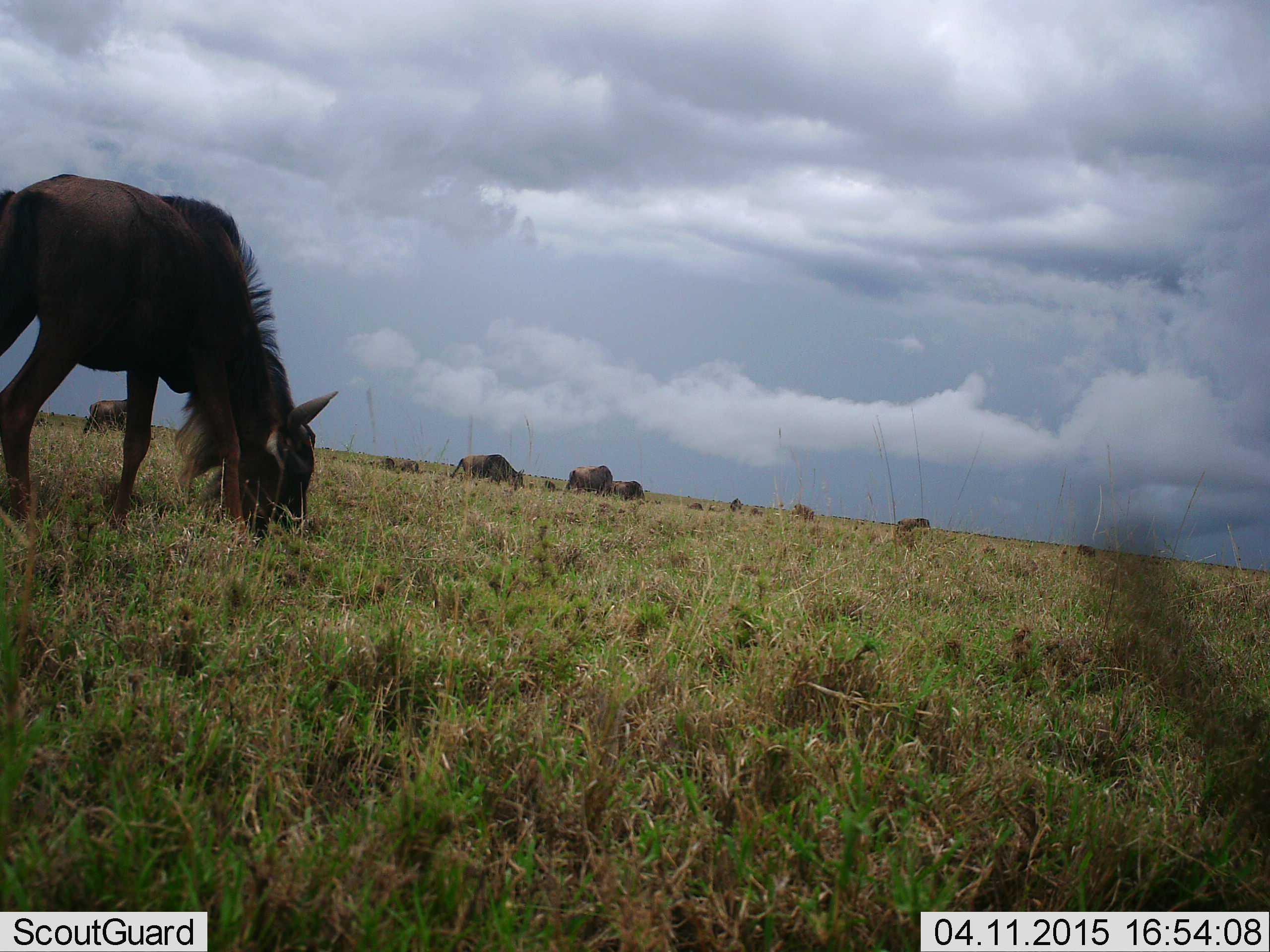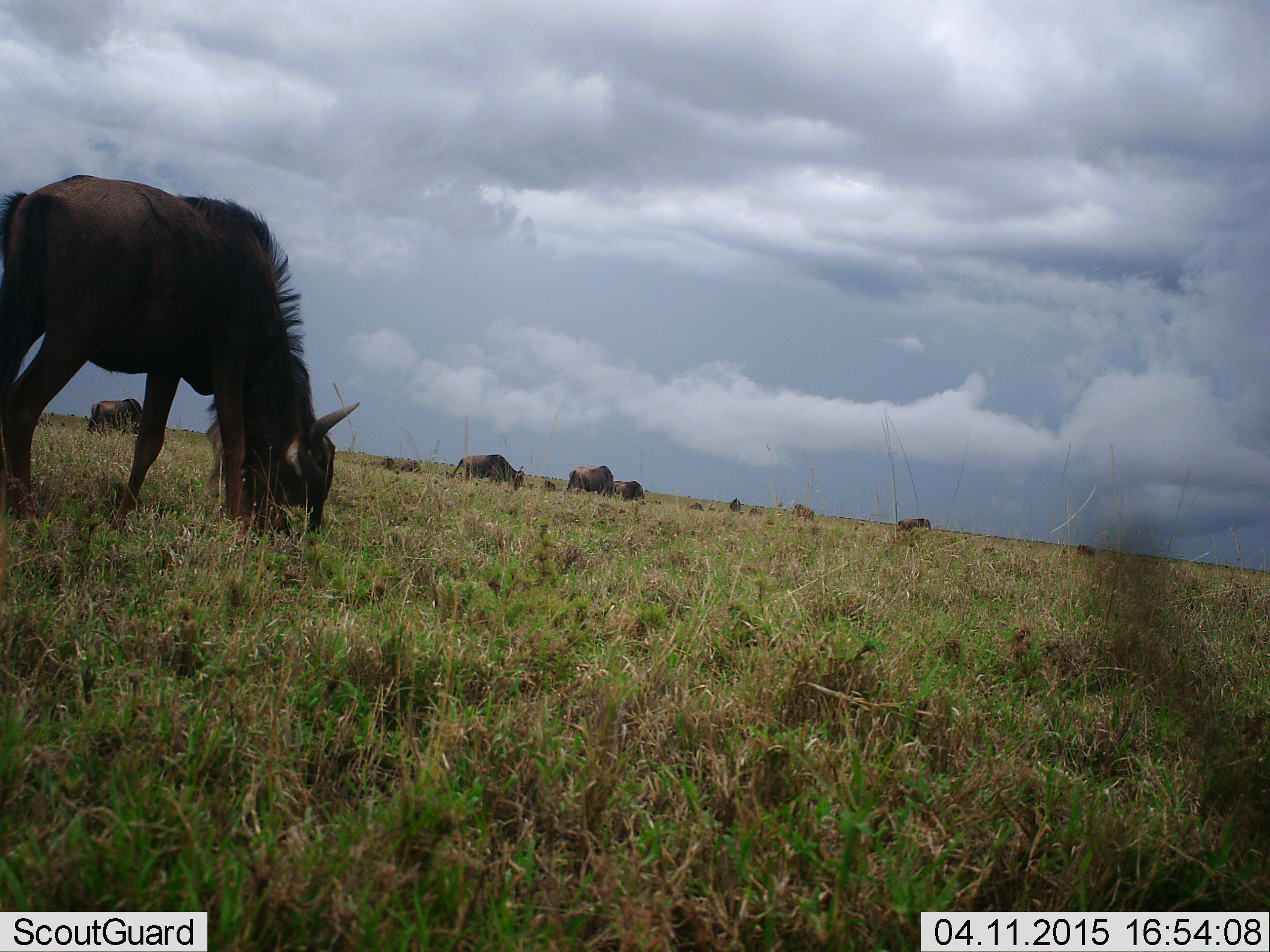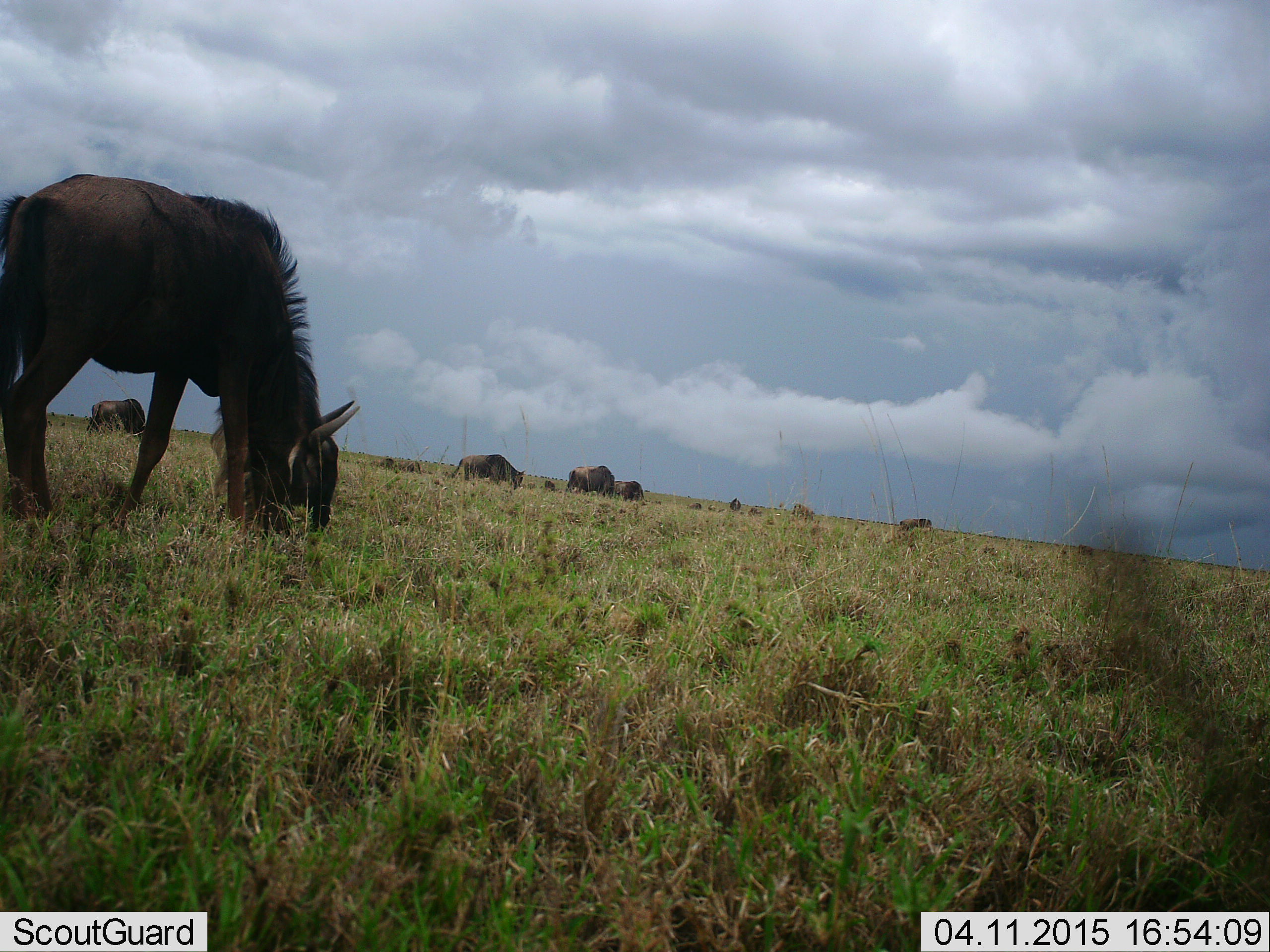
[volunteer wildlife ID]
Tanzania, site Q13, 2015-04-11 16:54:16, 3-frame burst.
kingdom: Animalia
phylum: Chordata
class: Mammalia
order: Artiodactyla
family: Bovidae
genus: Connochaetes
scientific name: Connochaetes taurinus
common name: blue wildebeest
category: wildebeest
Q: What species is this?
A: Wildebeest (blue wildebeest) (Connochaetes taurinus).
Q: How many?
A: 7.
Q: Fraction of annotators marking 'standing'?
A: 20%.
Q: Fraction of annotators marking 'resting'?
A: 0%.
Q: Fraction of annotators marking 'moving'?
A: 0%.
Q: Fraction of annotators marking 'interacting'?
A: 0%.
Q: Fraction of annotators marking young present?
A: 0%.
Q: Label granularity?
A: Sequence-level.